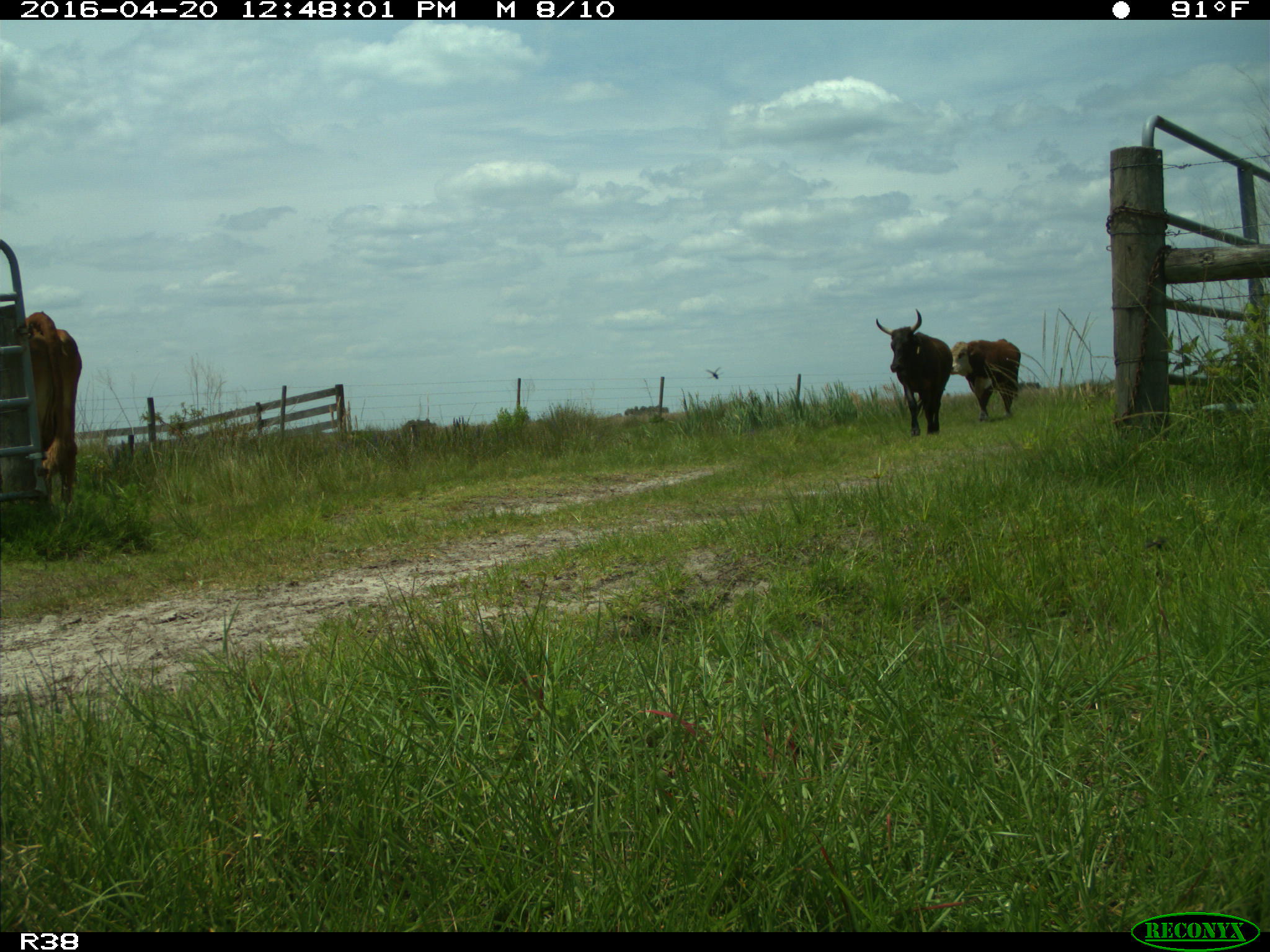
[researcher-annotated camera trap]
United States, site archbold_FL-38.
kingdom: Animalia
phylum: Chordata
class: Mammalia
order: Artiodactyla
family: Bovidae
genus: Bos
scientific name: Bos taurus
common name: domestic cow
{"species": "Bos taurus (domestic cow)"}